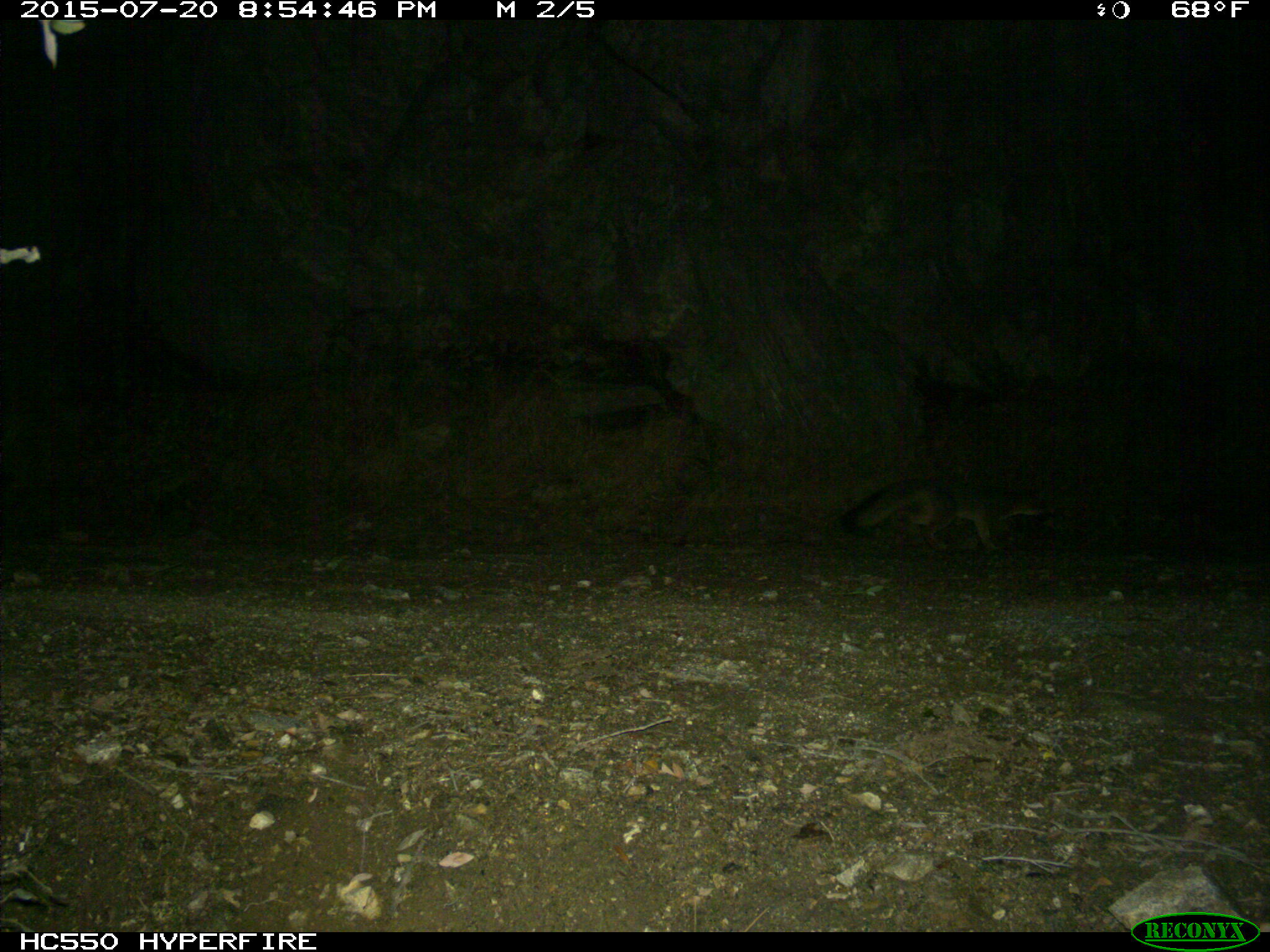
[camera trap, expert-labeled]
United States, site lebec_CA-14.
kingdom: Animalia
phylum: Chordata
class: Mammalia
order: Carnivora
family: Canidae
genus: Urocyon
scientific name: Urocyon cinereoargenteus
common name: gray fox